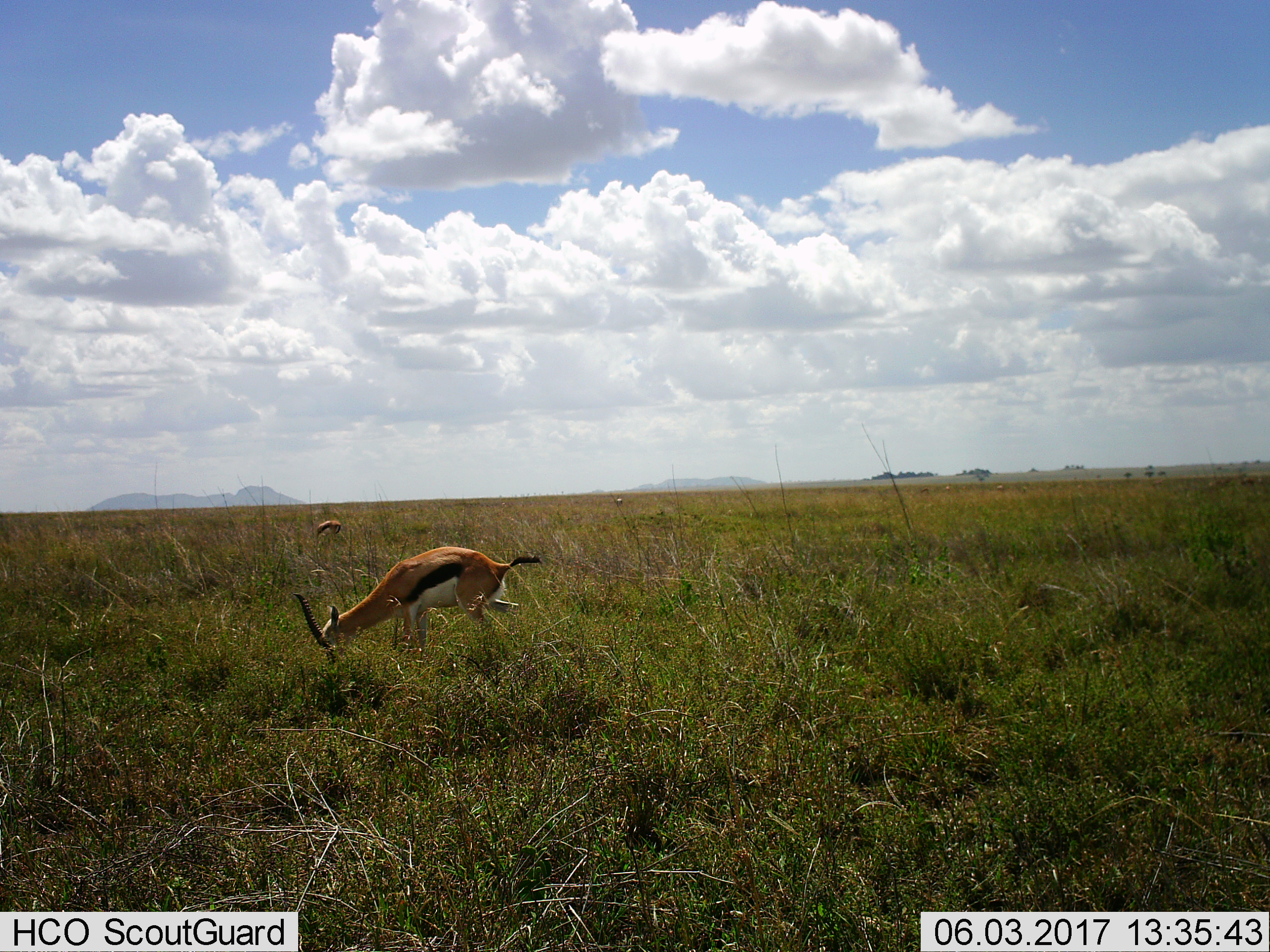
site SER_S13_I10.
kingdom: Animalia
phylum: Chordata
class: Mammalia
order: Artiodactyla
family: Bovidae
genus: Eudorcas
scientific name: Eudorcas thomsonii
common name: thomson's gazelle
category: gazellethomsons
Gazellethomsons (thomson's gazelle) (Eudorcas thomsonii), count 3. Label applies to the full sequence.